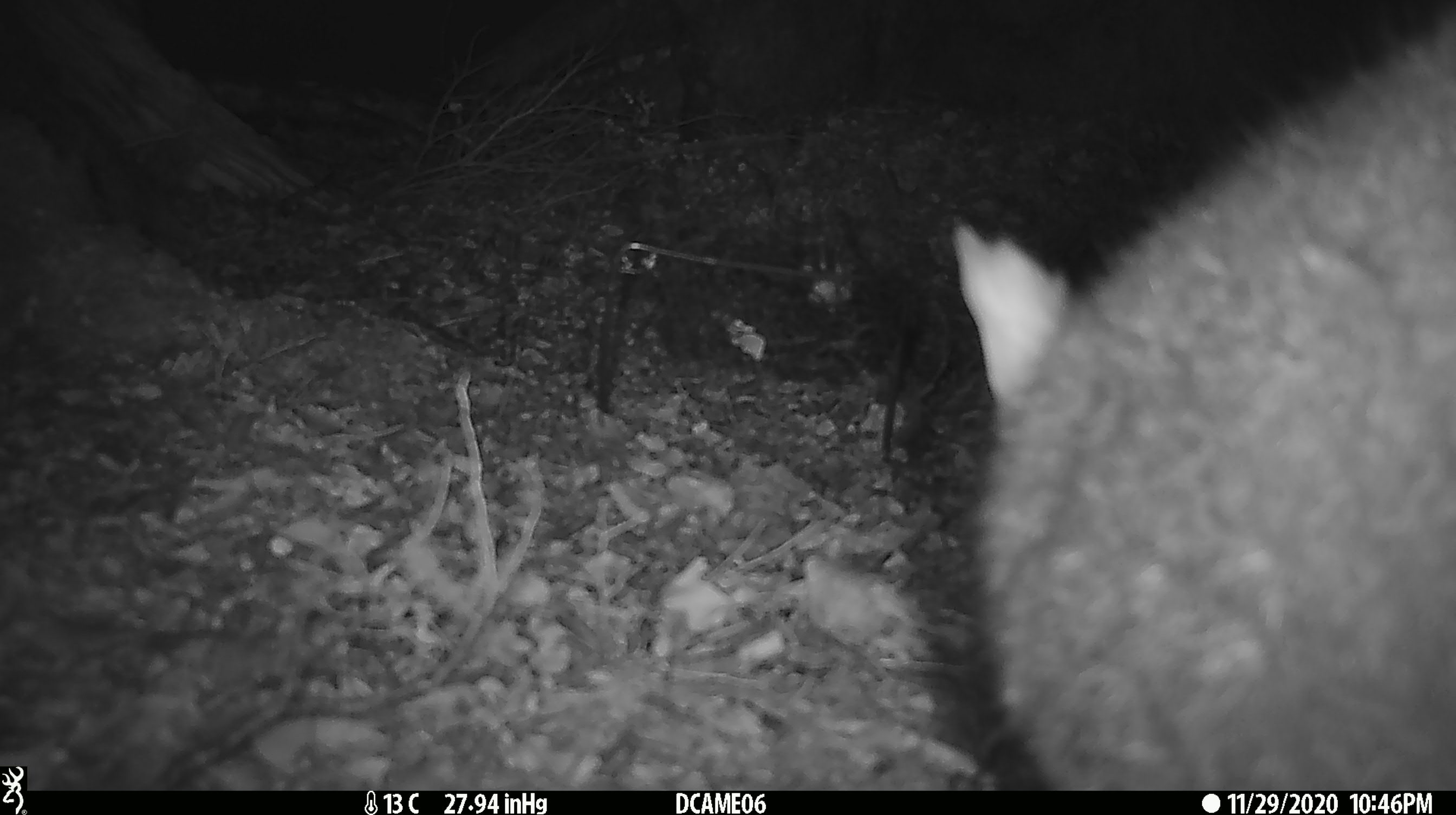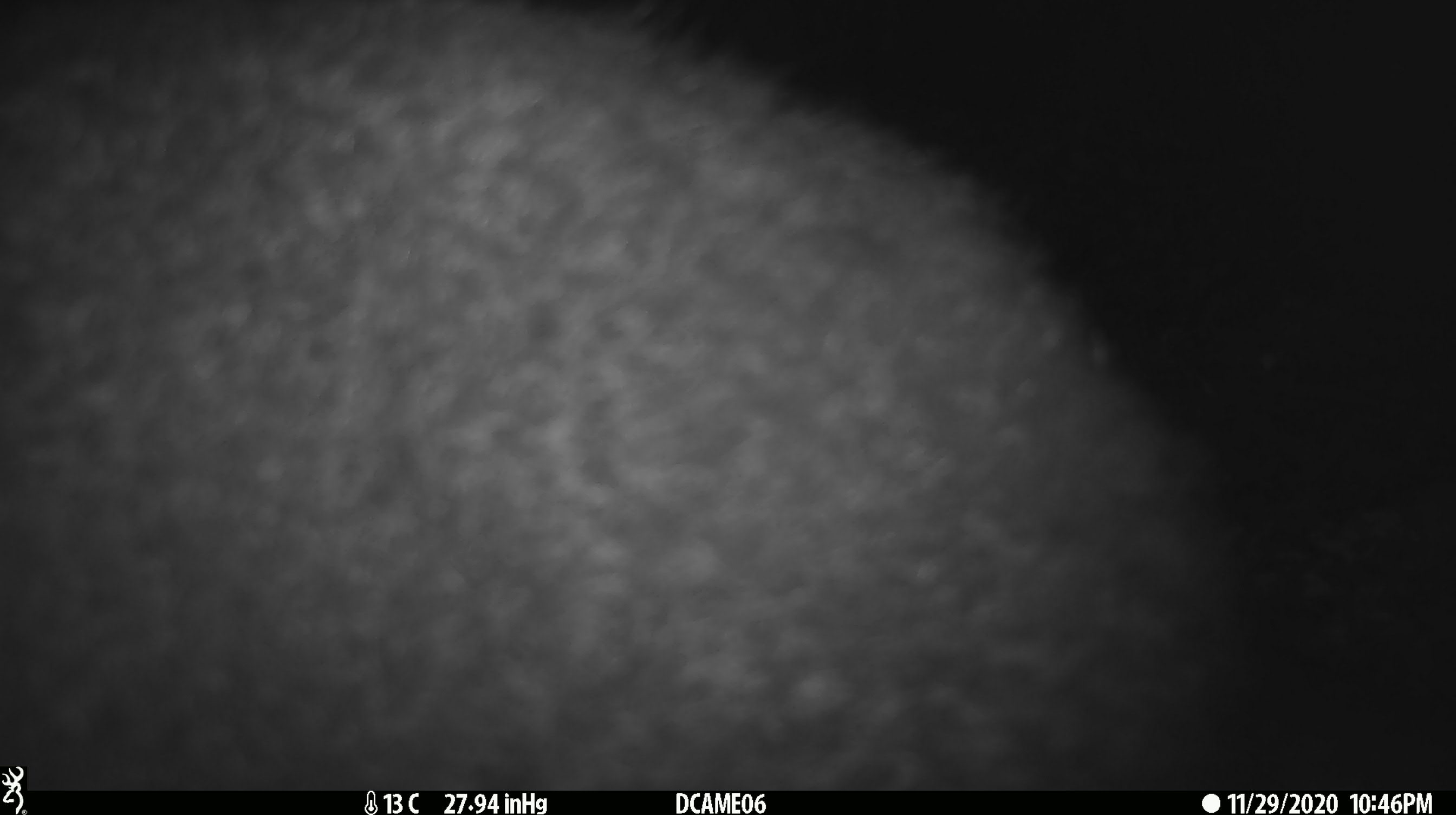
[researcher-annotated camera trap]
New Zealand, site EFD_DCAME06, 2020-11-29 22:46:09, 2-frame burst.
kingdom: Animalia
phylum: Chordata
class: Mammalia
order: Diprotodontia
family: Phalangeridae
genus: Trichosurus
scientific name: Trichosurus vulpecula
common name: common brushtail possum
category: possum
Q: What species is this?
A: Possum (common brushtail possum) (Trichosurus vulpecula).